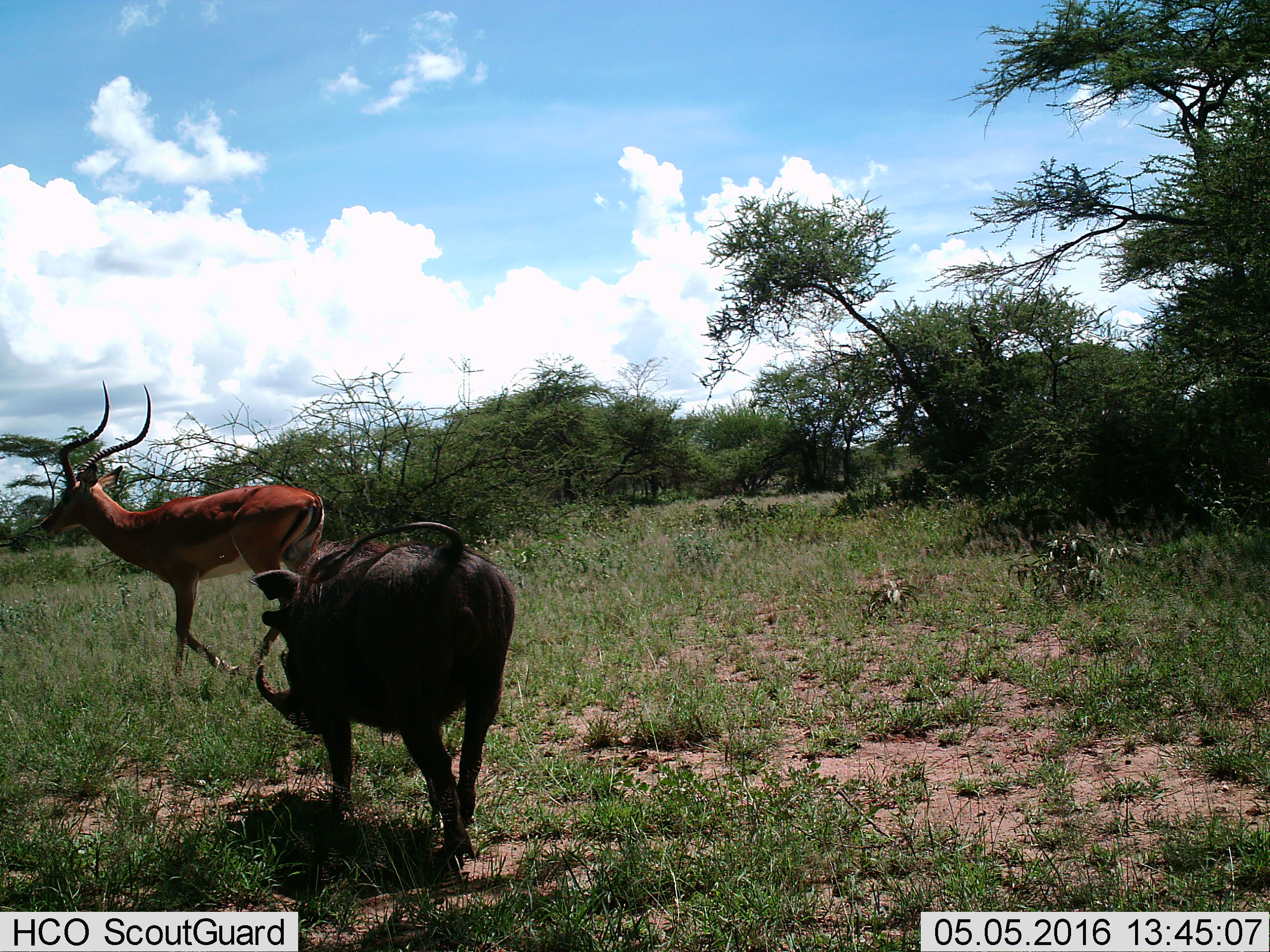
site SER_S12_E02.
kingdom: Animalia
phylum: Chordata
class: Mammalia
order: Artiodactyla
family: Bovidae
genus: Aepyceros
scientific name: Aepyceros melampus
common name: impala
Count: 1.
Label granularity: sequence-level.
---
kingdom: Animalia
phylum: Chordata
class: Mammalia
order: Artiodactyla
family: Suidae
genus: Phacochoerus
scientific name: Phacochoerus africanus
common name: warthog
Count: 1.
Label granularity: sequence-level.